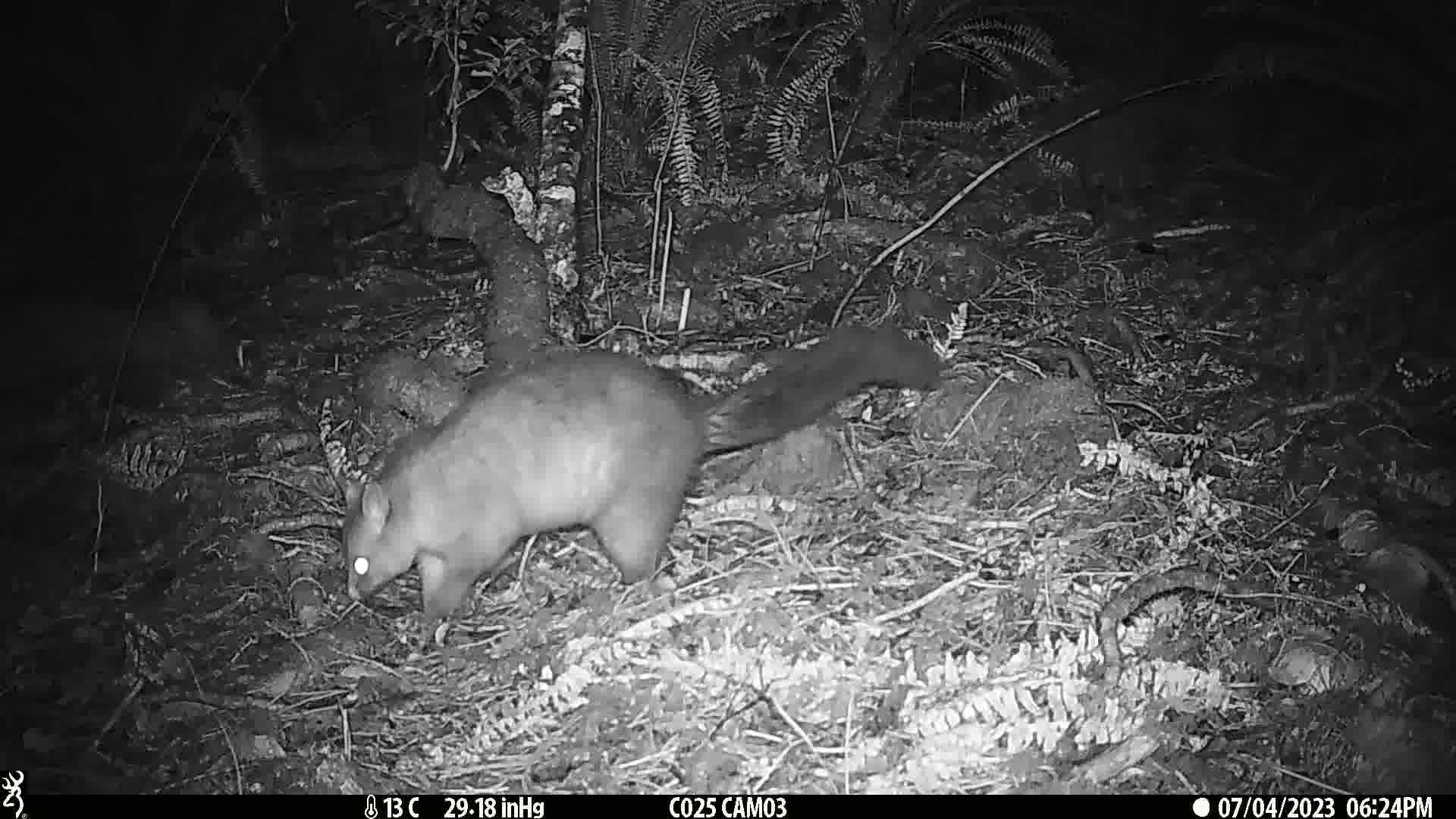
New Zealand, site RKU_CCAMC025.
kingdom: Animalia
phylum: Chordata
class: Mammalia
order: Diprotodontia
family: Phalangeridae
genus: Trichosurus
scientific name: Trichosurus vulpecula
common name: common brushtail possum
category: possum